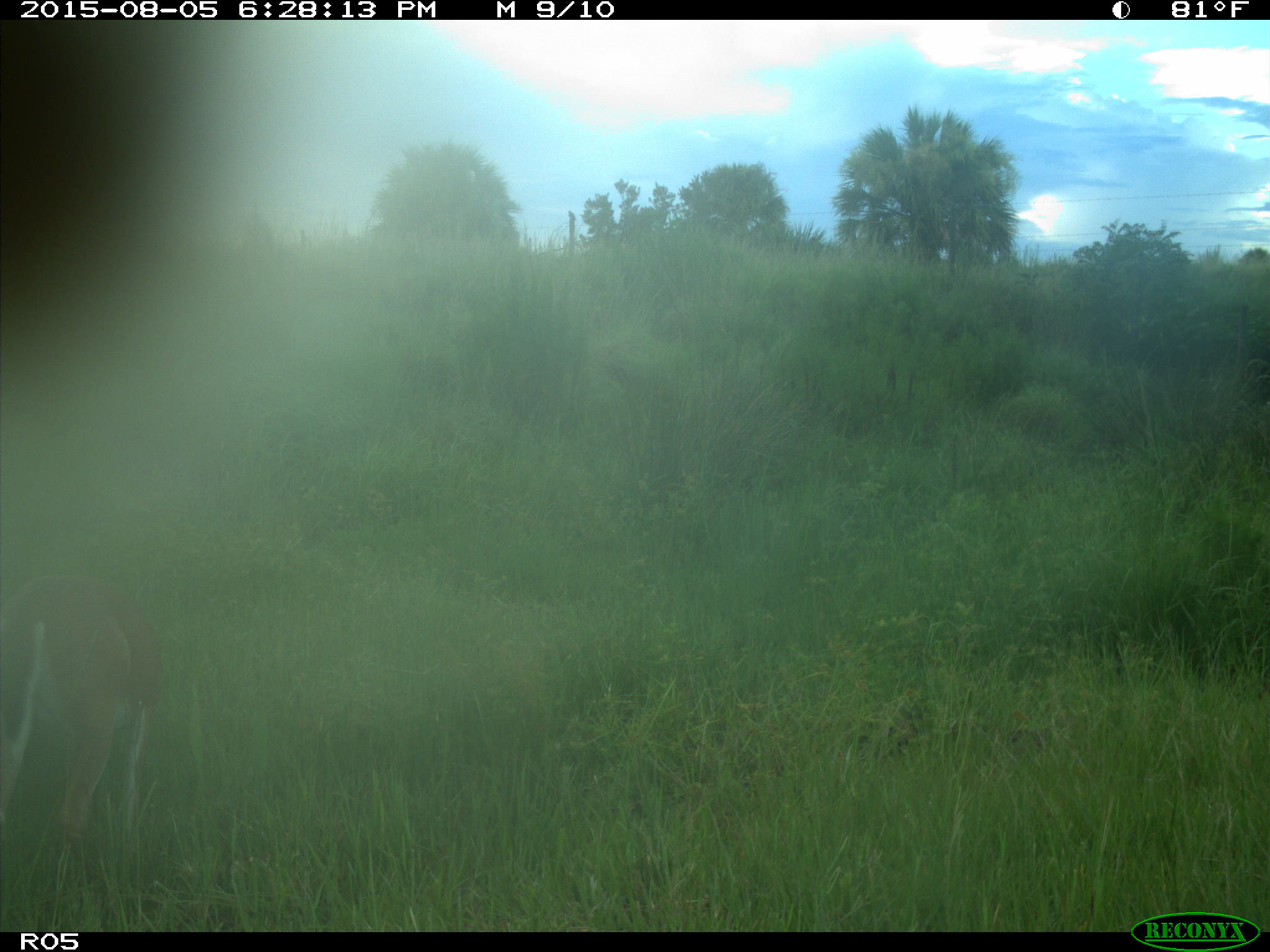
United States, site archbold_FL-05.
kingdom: Animalia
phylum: Chordata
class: Mammalia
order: Artiodactyla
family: Cervidae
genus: Odocoileus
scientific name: Odocoileus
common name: deer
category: unidentified deer